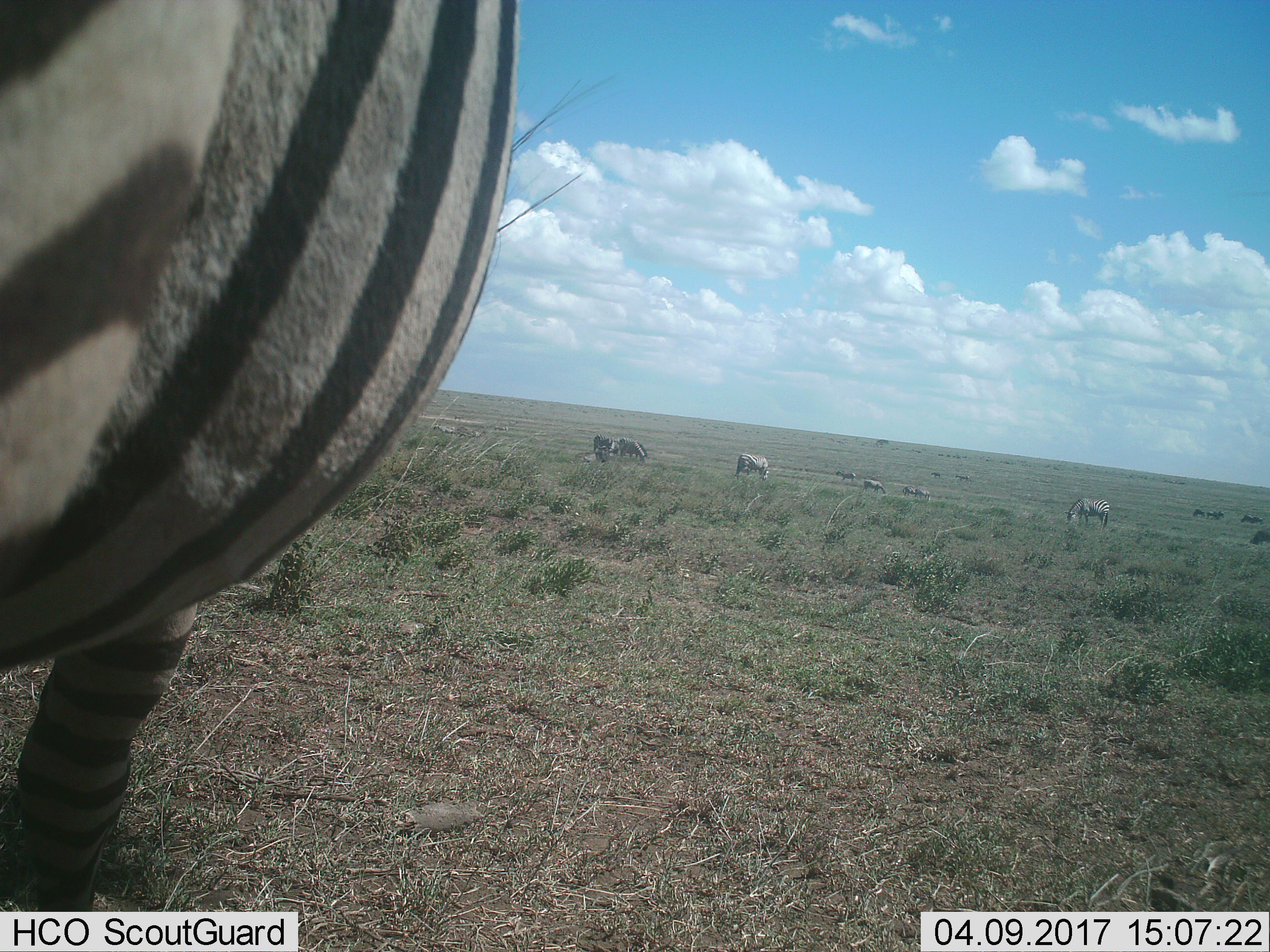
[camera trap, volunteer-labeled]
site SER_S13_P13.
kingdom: Animalia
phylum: Chordata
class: Mammalia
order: Perissodactyla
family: Equidae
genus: Equus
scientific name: Equus quagga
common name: plains zebra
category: zebraplains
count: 11-50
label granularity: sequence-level